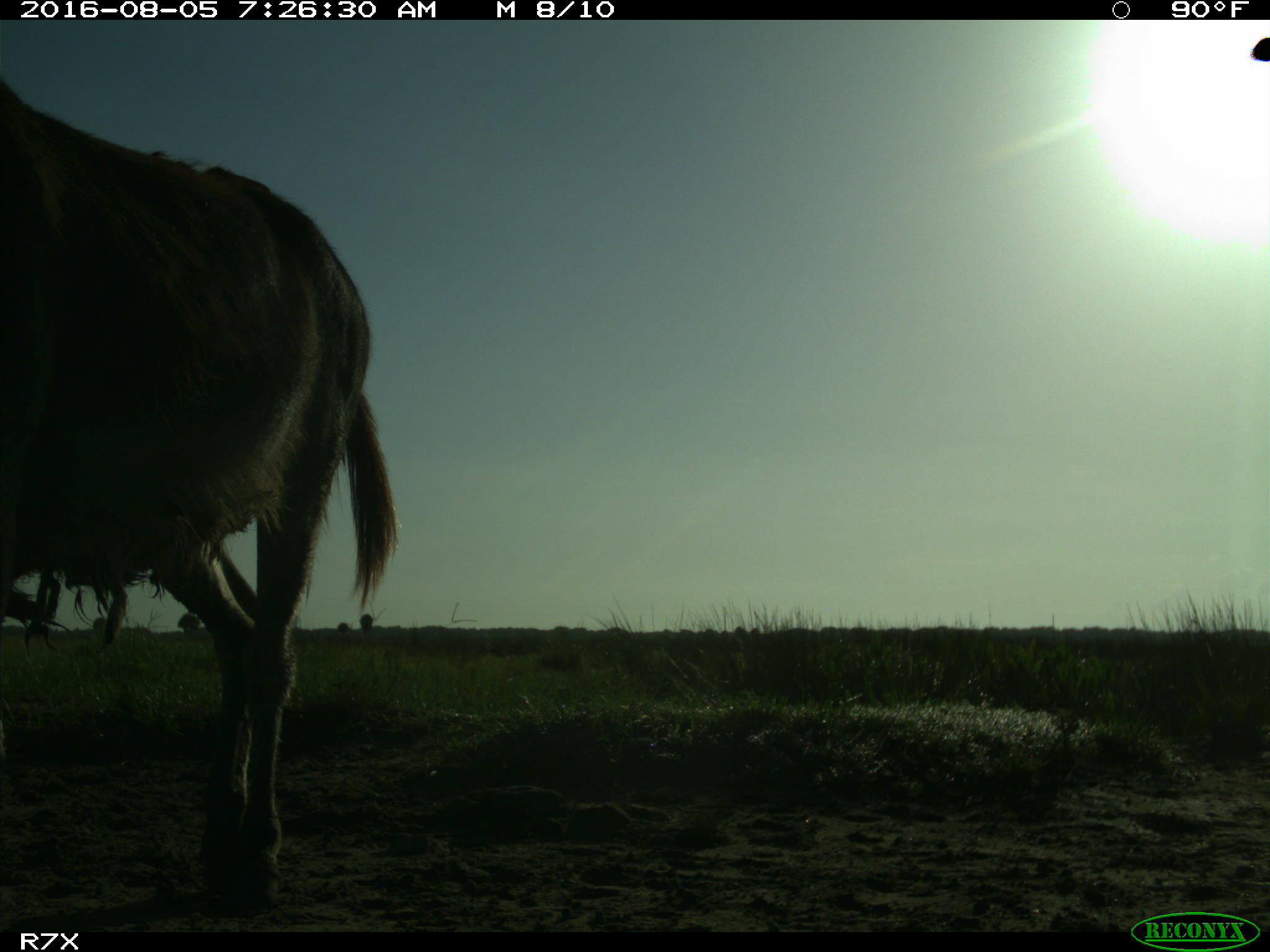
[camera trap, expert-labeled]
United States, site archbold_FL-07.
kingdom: Animalia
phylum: Chordata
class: Mammalia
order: Perissodactyla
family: Equidae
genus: Equus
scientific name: Equus africanus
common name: african wild ass